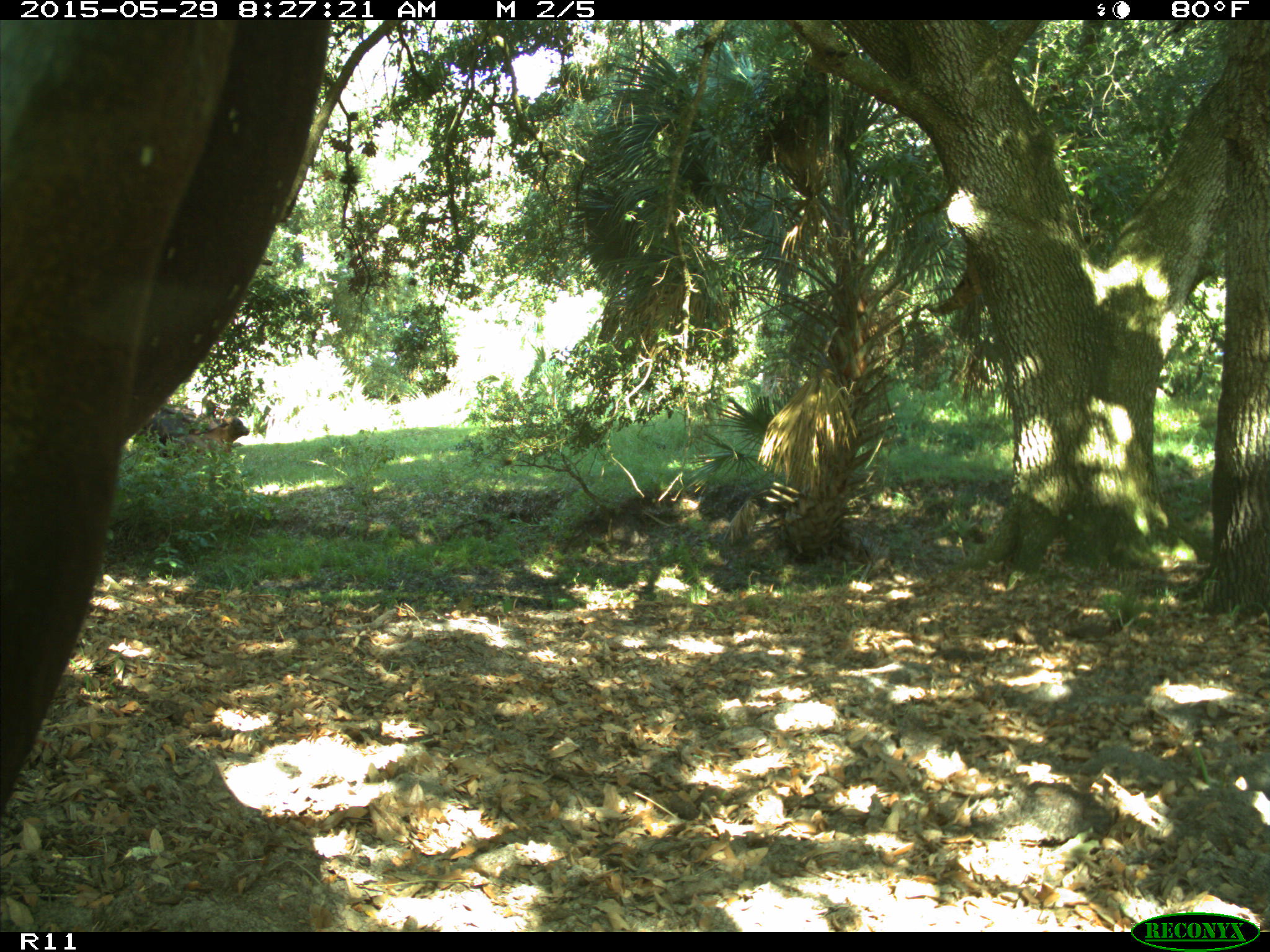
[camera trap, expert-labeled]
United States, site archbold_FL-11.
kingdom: Animalia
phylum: Chordata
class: Mammalia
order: Artiodactyla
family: Bovidae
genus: Bos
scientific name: Bos taurus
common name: domestic cow